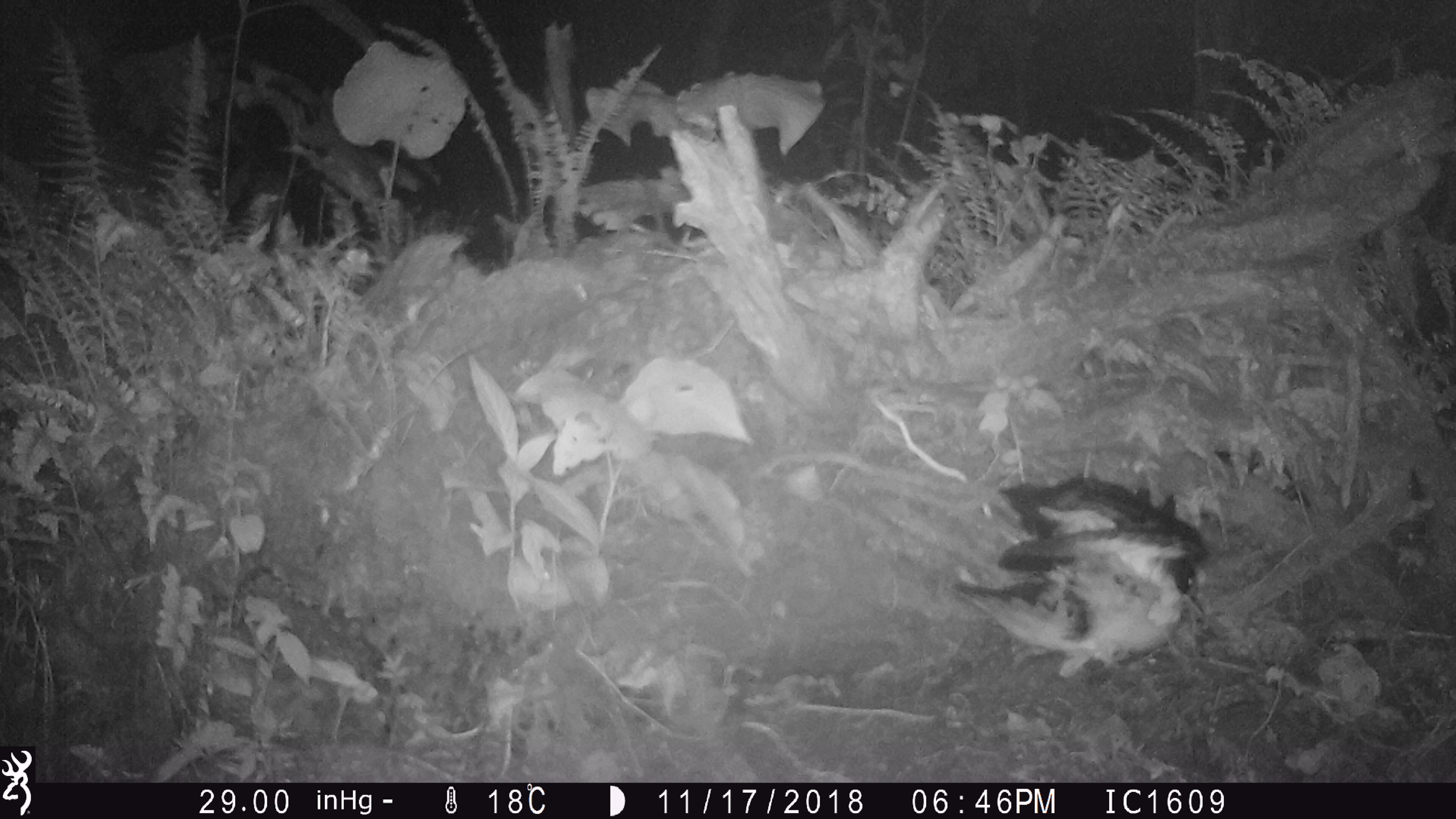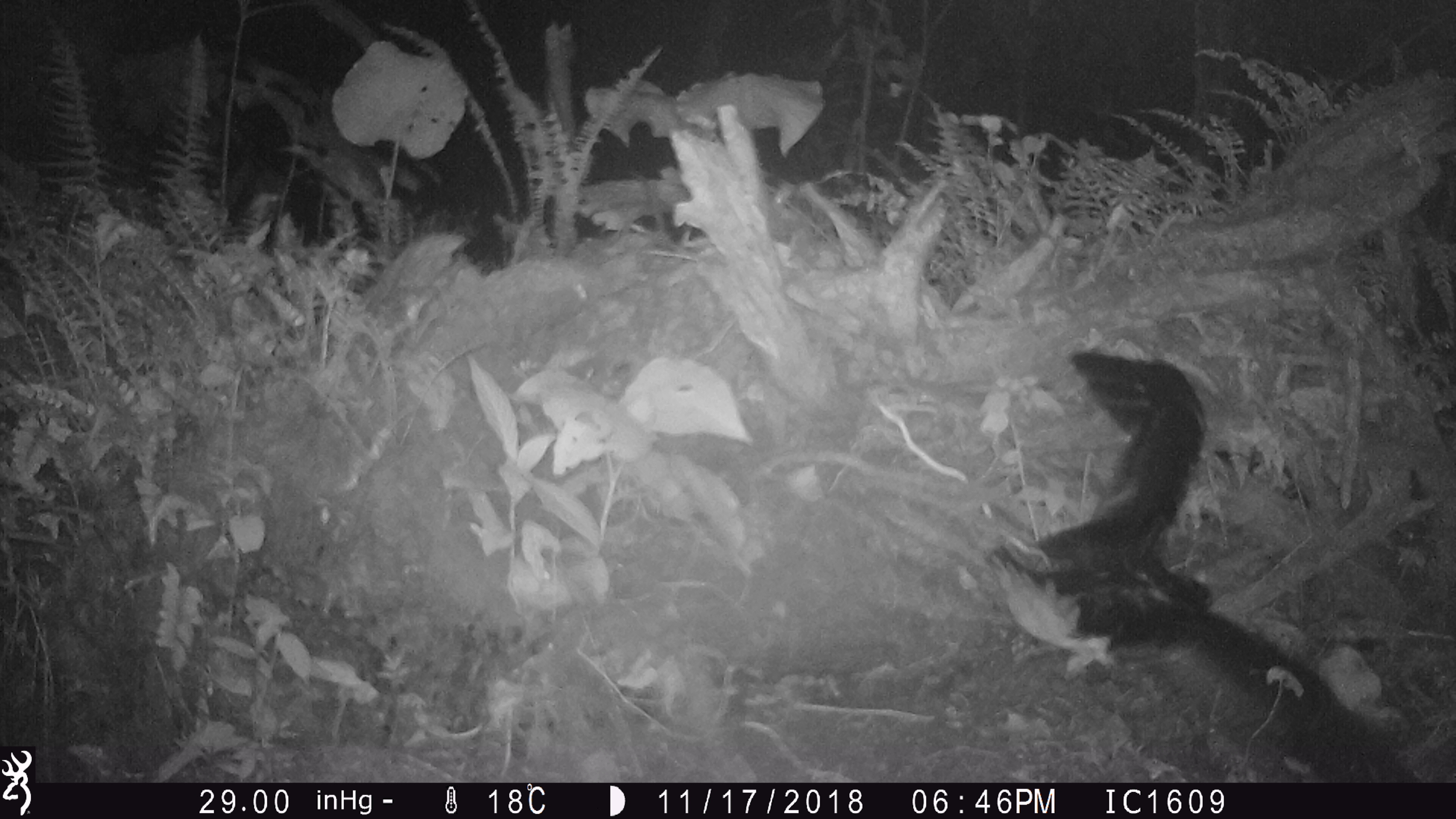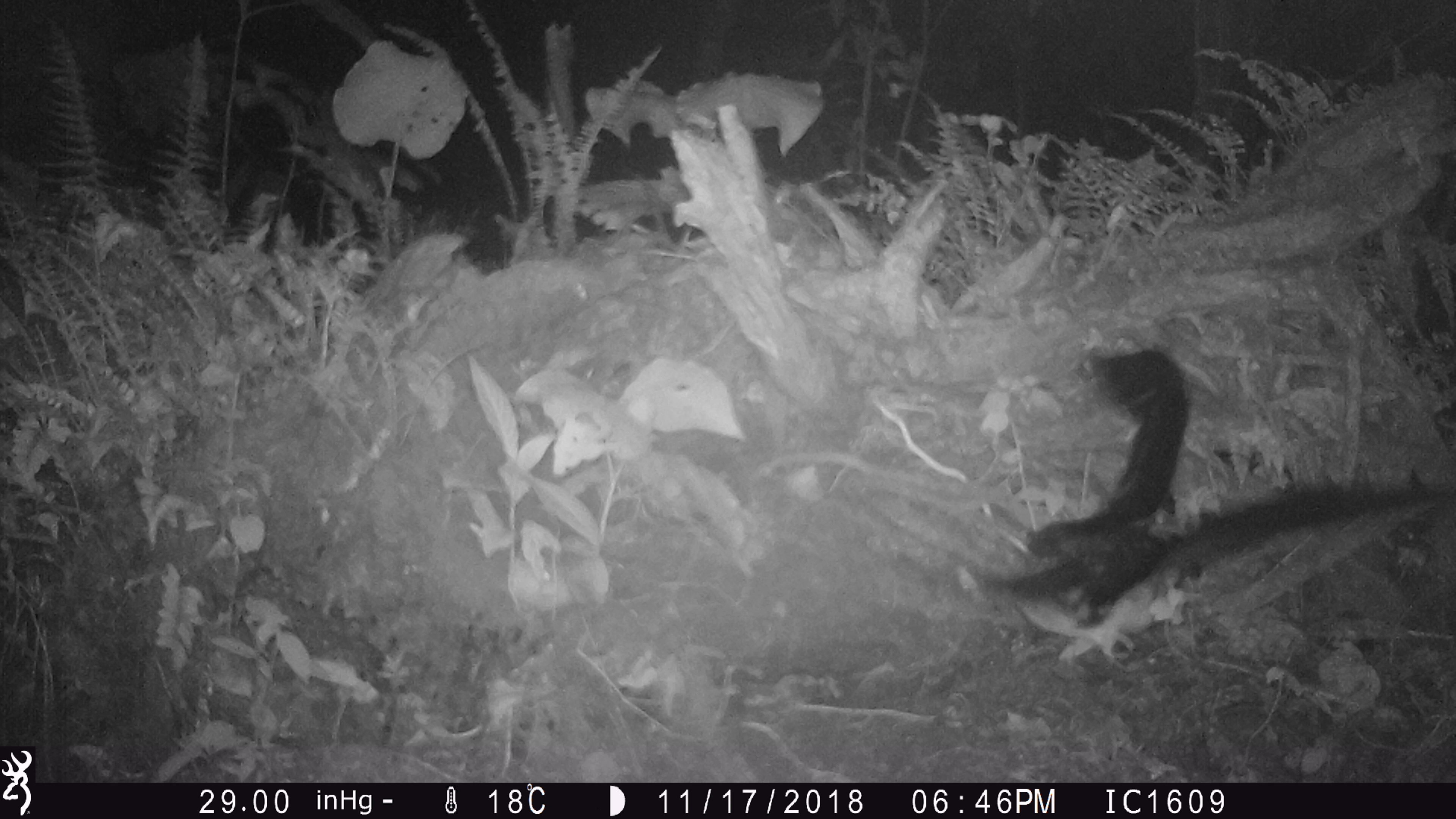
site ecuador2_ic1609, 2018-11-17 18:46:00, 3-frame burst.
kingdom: Animalia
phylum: Chordata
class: Aves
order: Procellariiformes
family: Procellariidae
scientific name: Procellariidae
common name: petrel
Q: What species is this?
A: Petrel (Procellariidae).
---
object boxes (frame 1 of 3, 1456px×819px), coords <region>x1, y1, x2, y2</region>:
petrel: <region>937, 466, 1227, 697</region>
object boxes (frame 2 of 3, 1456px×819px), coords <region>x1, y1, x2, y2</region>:
petrel: <region>973, 338, 1411, 780</region>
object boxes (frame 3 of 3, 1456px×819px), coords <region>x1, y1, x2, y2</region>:
petrel: <region>967, 339, 1455, 680</region>